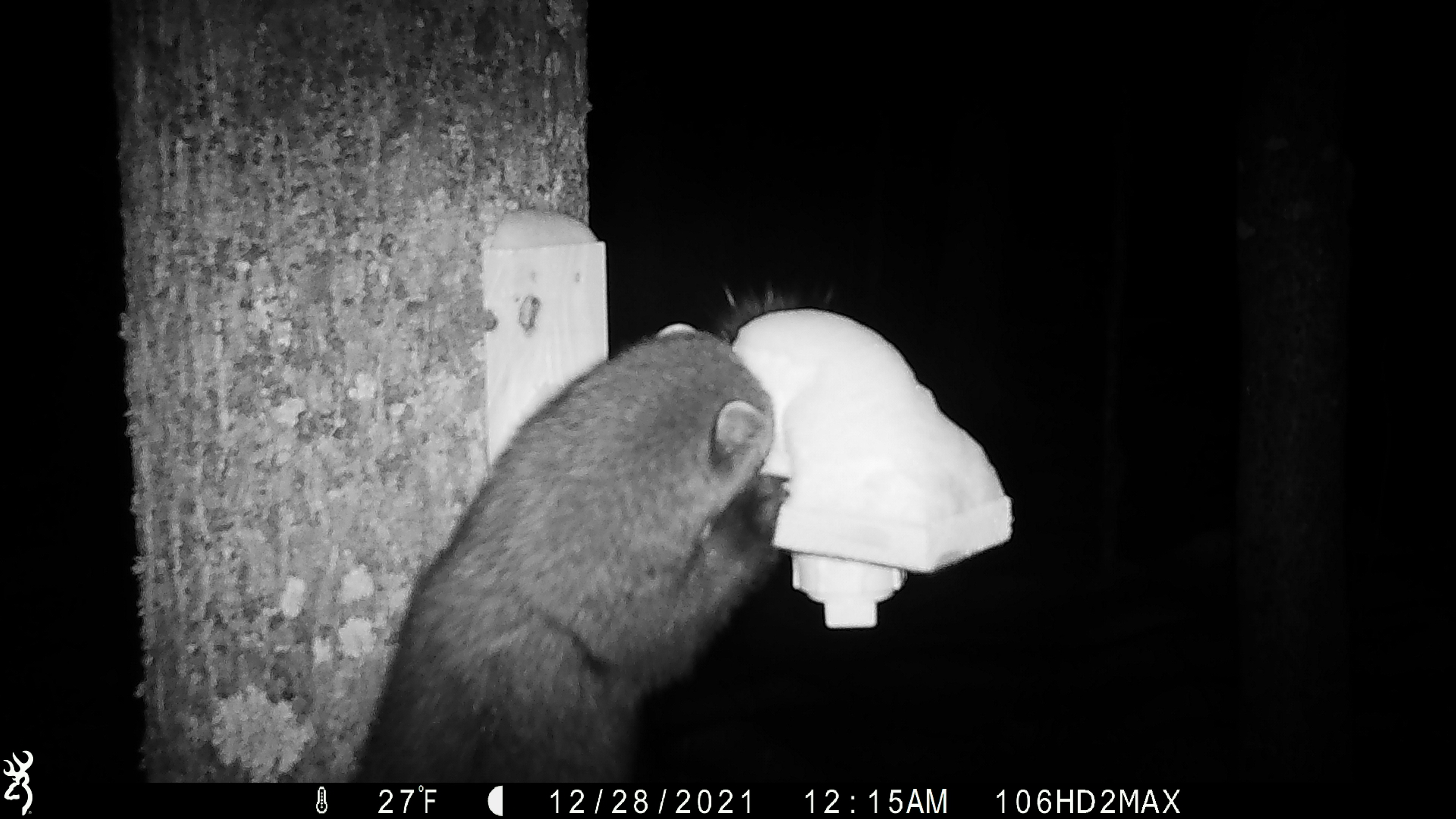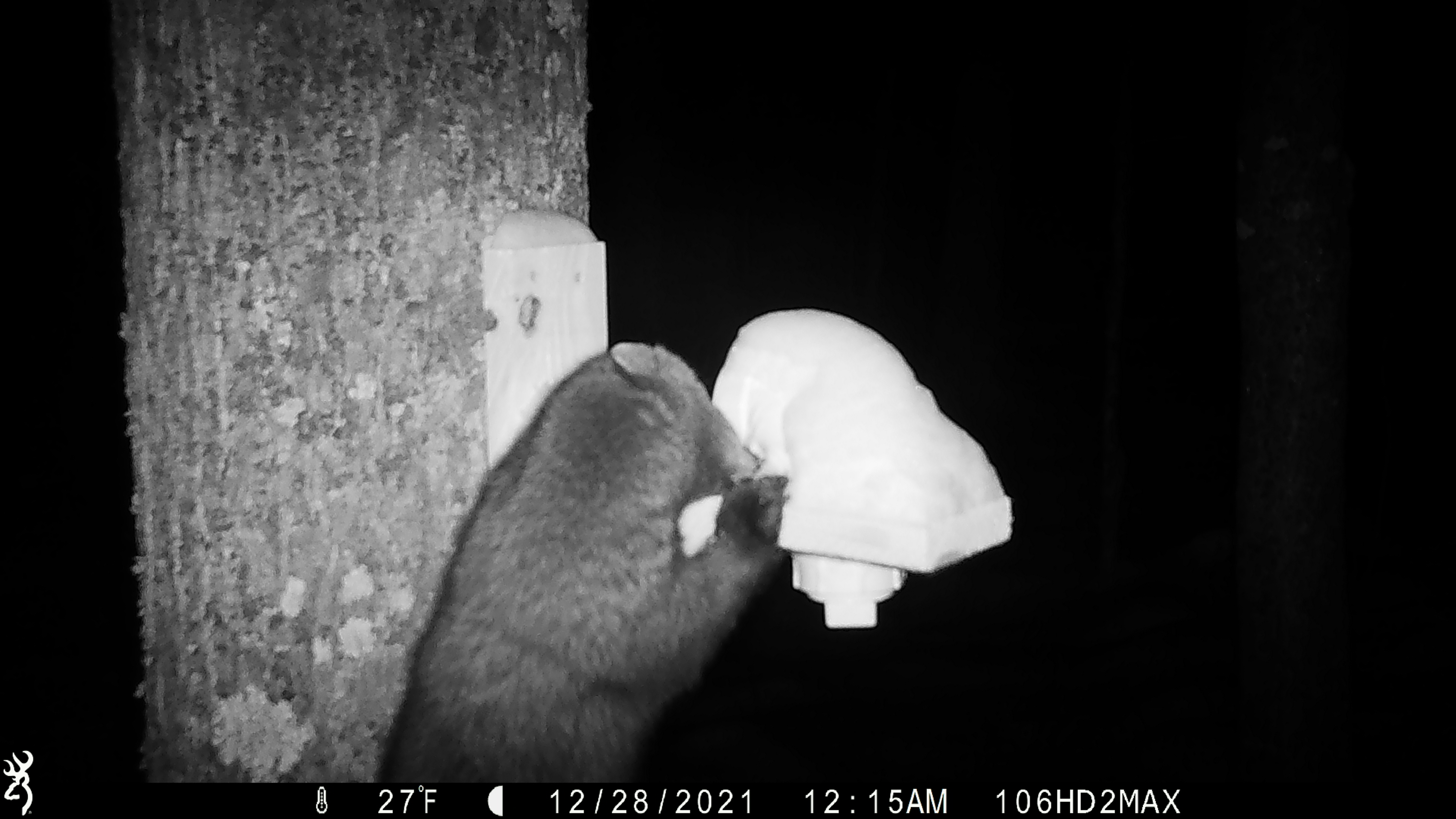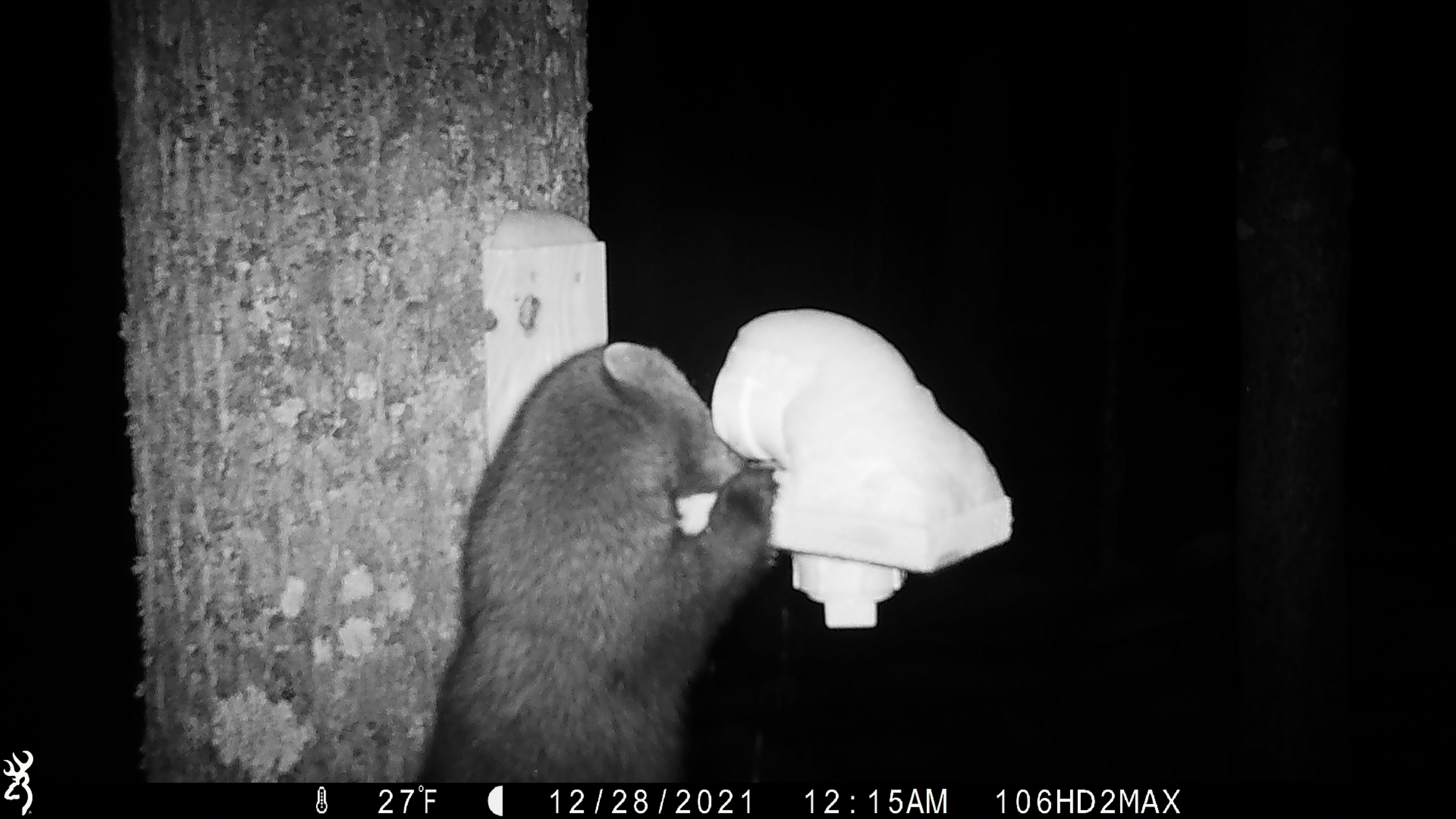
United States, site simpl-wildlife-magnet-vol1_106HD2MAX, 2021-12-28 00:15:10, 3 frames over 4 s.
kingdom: Animalia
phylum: Chordata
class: Mammalia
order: Carnivora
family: Mustelidae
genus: Pekania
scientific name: Pekania pennanti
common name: fisher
Fisher (Pekania pennanti).